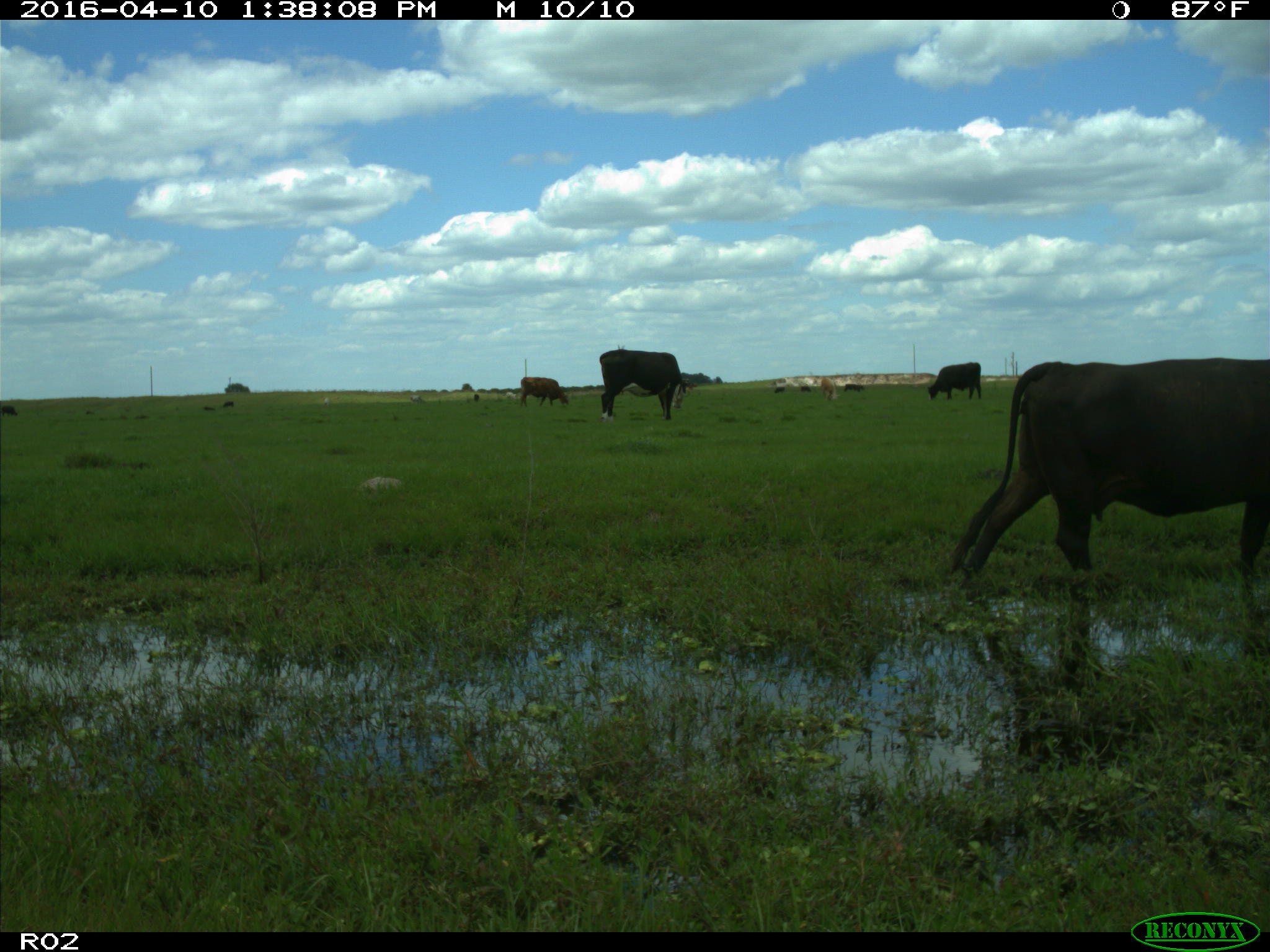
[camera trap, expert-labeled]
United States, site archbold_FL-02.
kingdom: Animalia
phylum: Chordata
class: Mammalia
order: Artiodactyla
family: Bovidae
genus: Bos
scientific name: Bos taurus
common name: domestic cow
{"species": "Bos taurus (domestic cow)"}